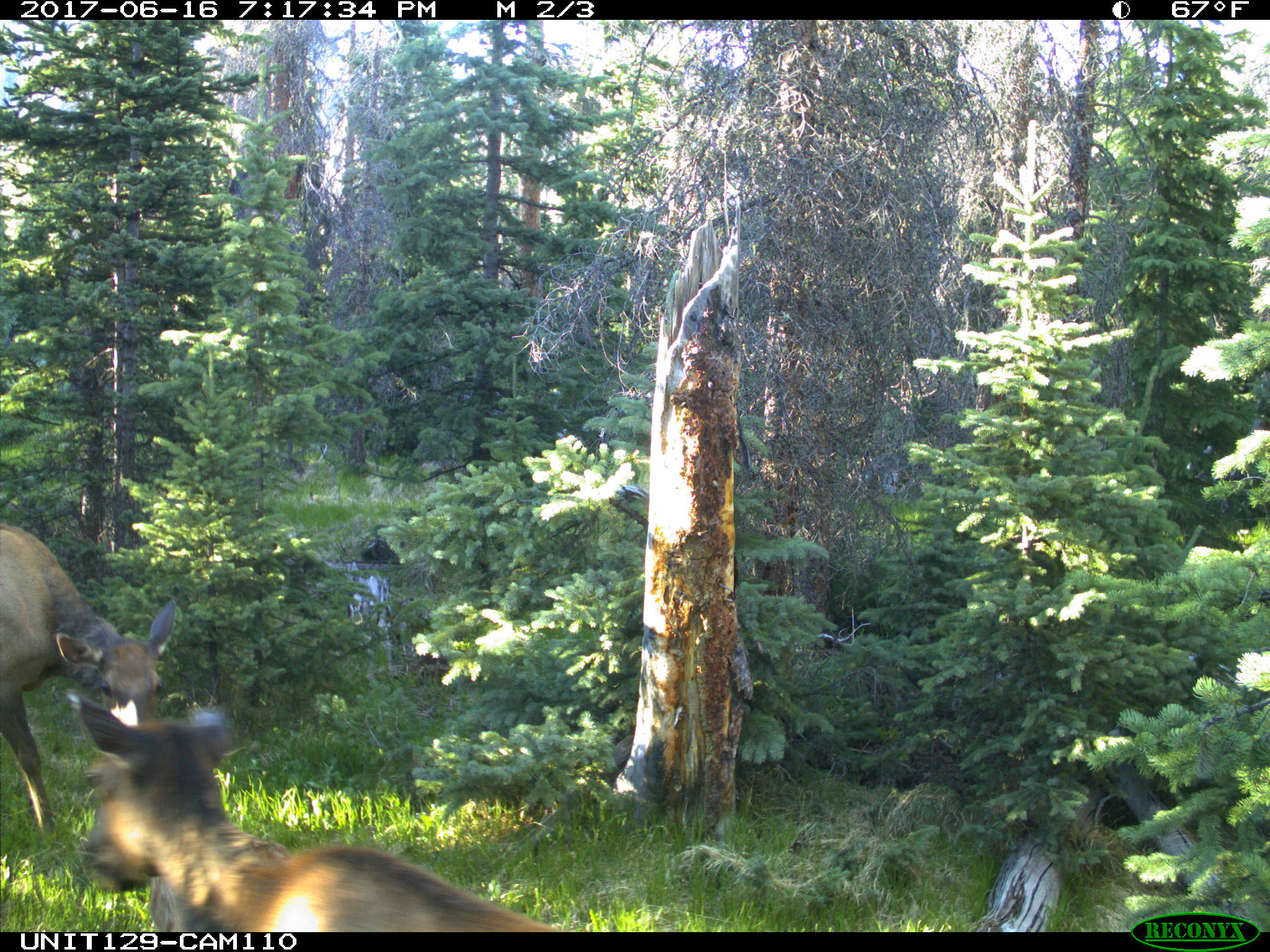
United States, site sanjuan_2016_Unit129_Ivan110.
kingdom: Animalia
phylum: Chordata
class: Mammalia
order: Artiodactyla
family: Cervidae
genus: Cervus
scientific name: Cervus elaphus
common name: red deer